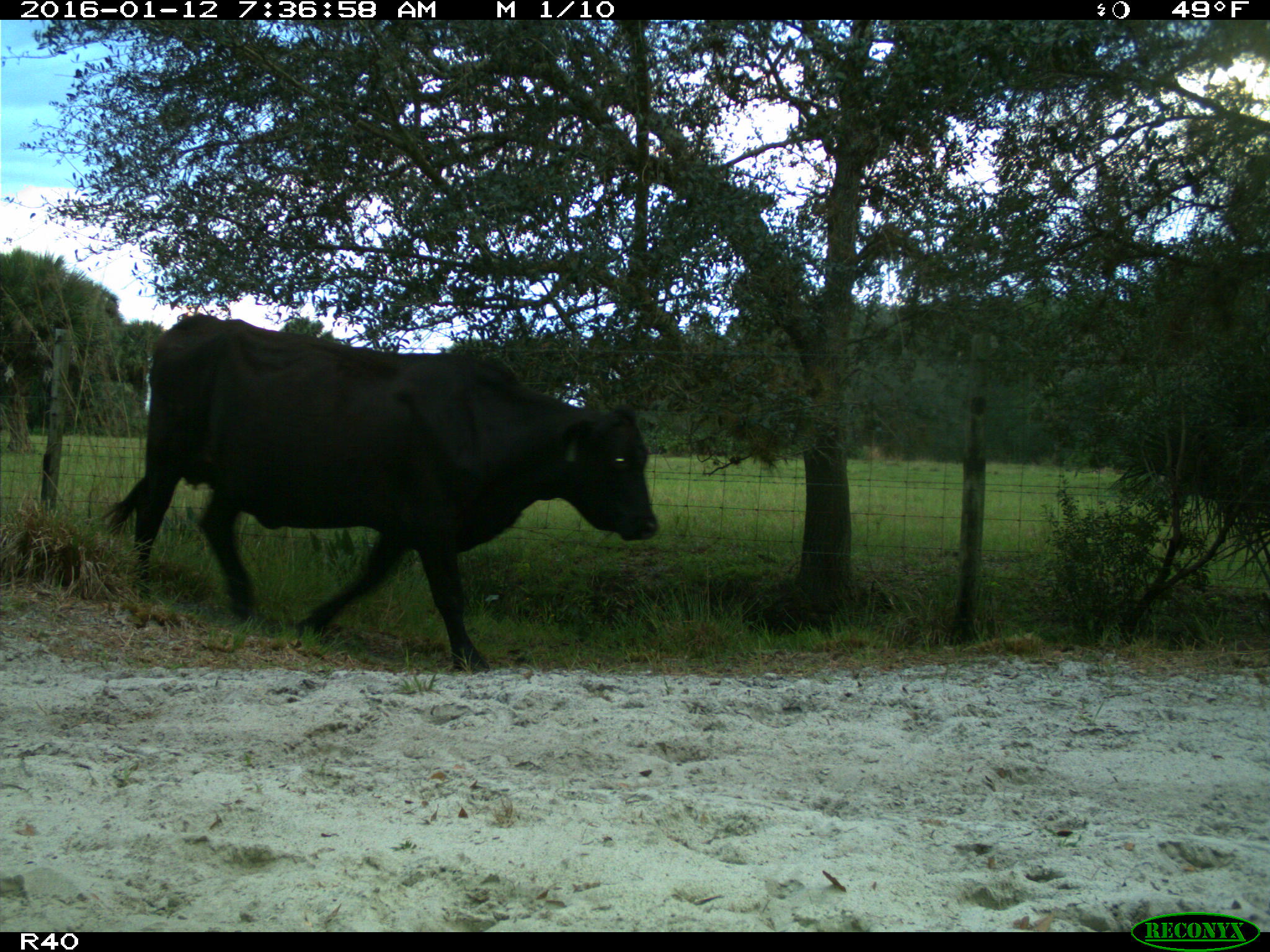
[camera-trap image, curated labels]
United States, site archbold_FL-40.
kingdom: Animalia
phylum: Chordata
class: Mammalia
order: Artiodactyla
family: Bovidae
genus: Bos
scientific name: Bos taurus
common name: domestic cow